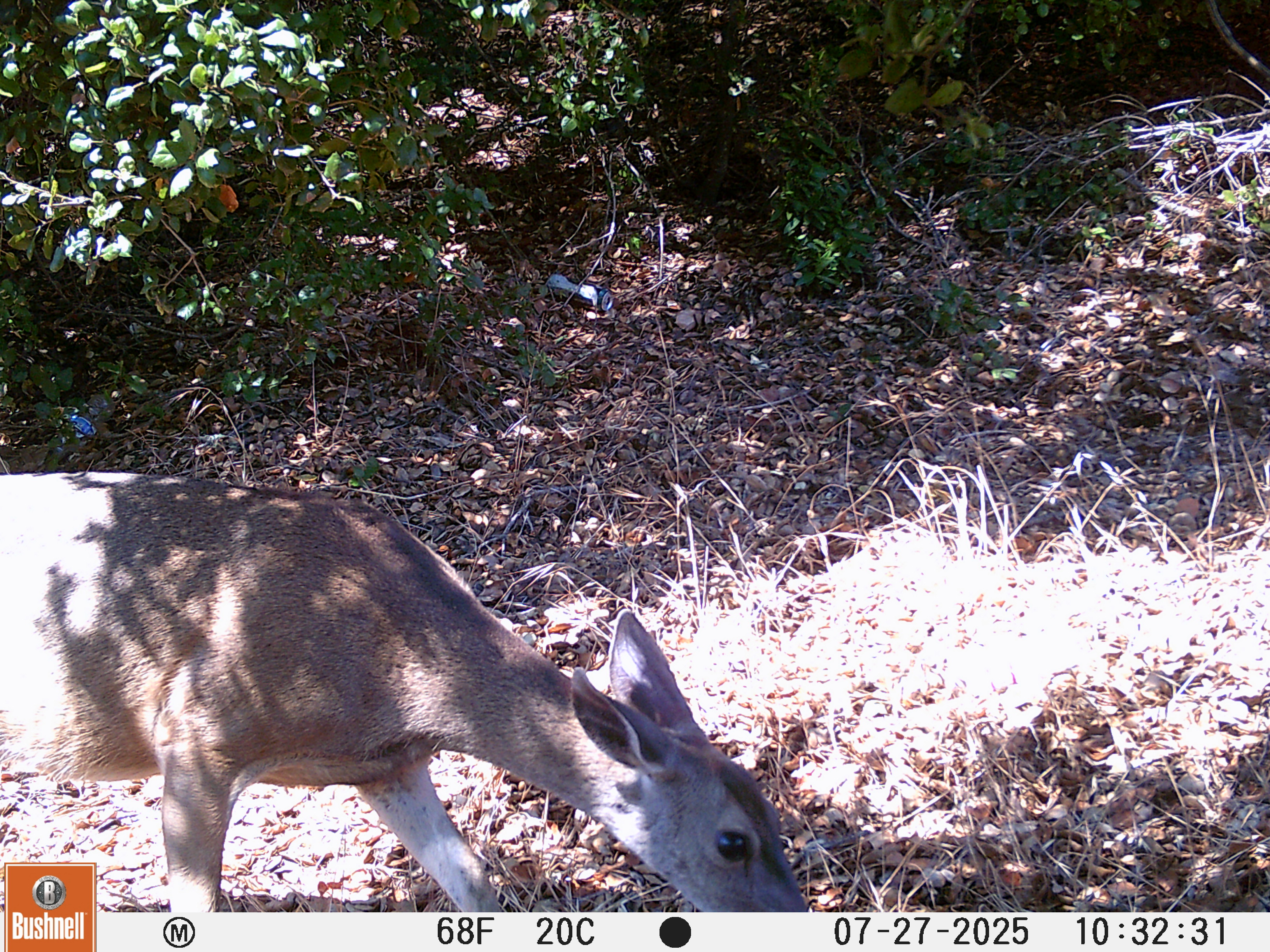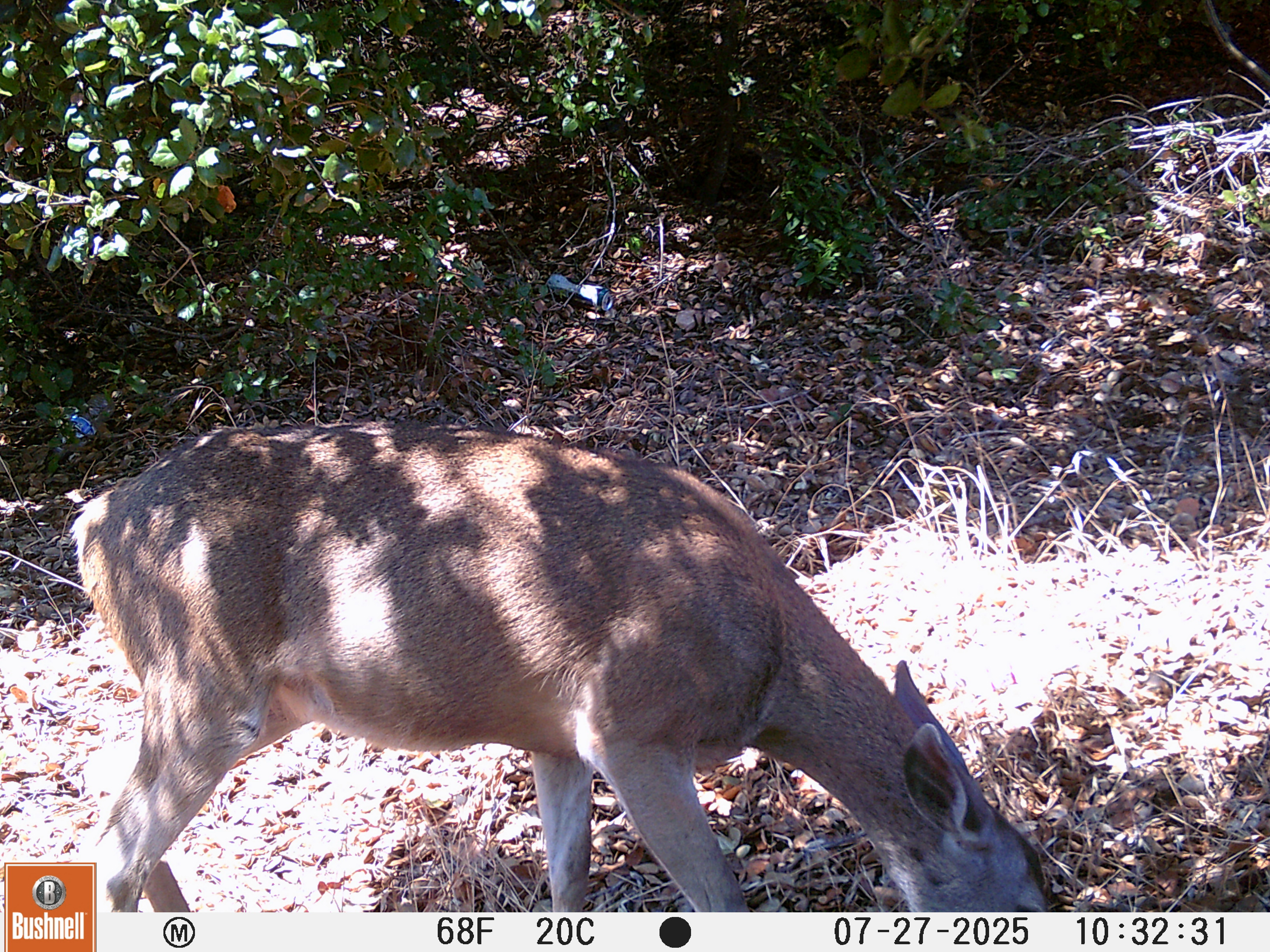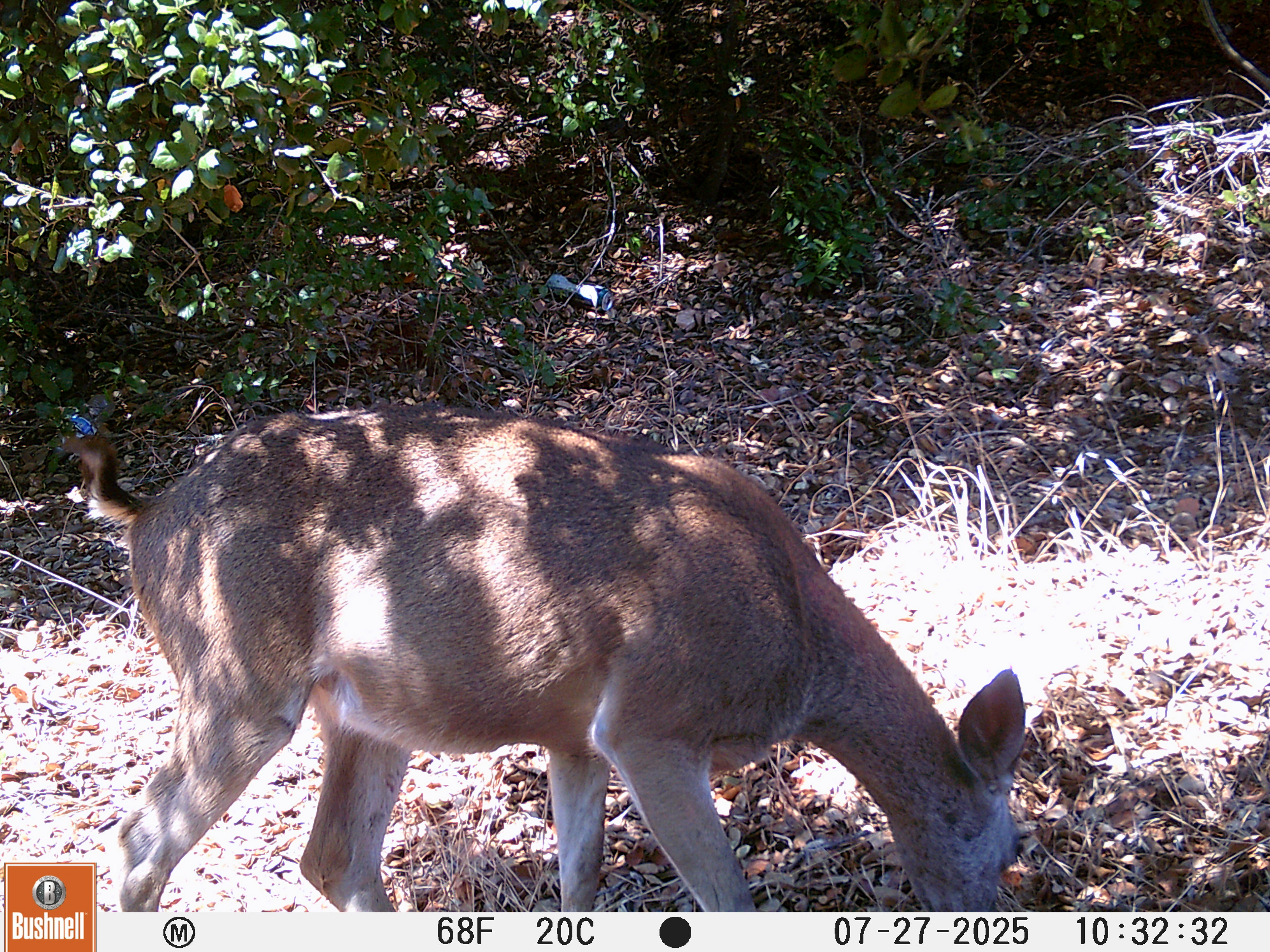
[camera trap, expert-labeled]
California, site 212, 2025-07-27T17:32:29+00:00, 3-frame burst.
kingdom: Animalia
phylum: Chordata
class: Mammalia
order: Artiodactyla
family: Cervidae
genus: Odocoileus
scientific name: Odocoileus hemionus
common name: mule deer